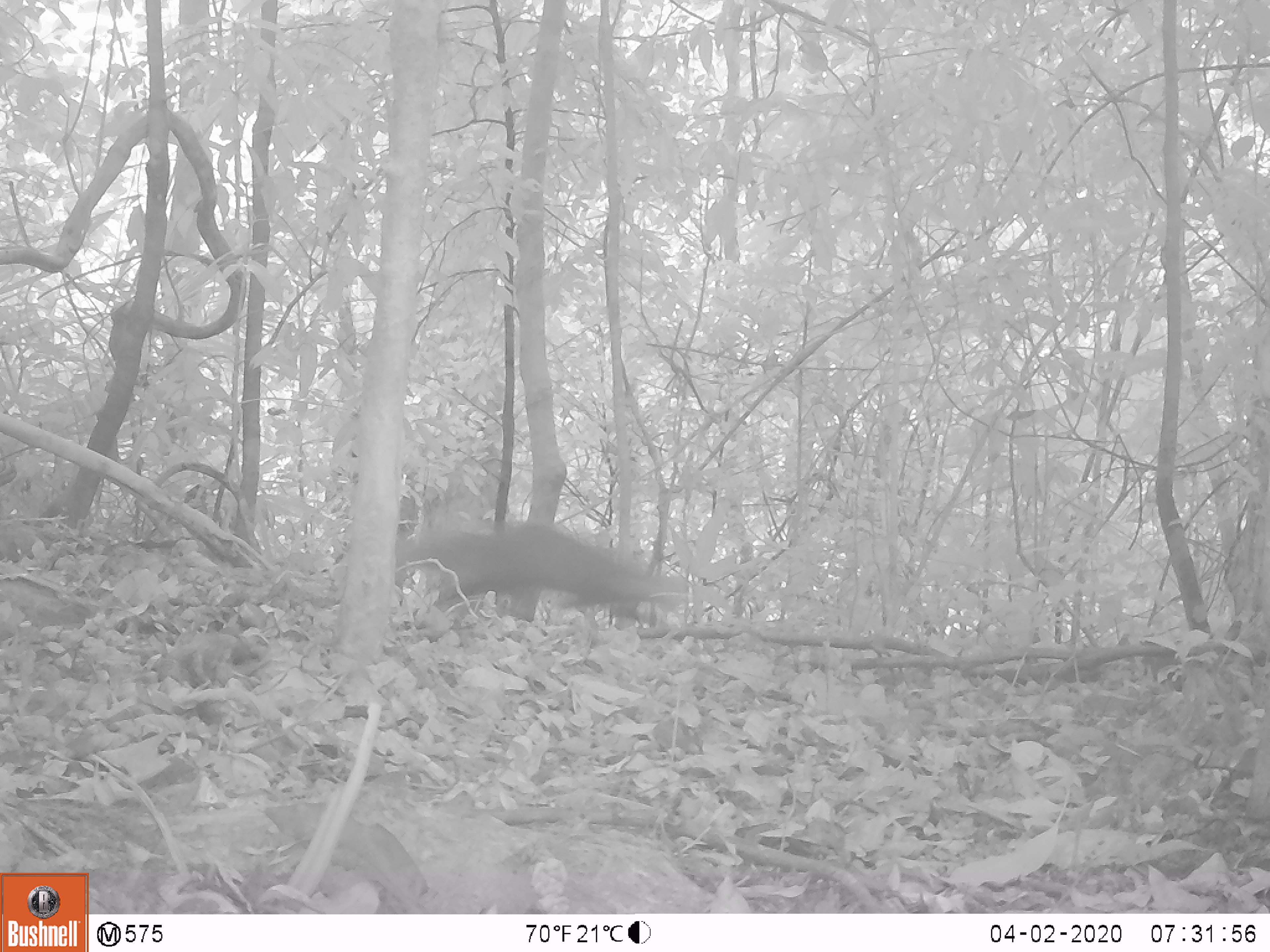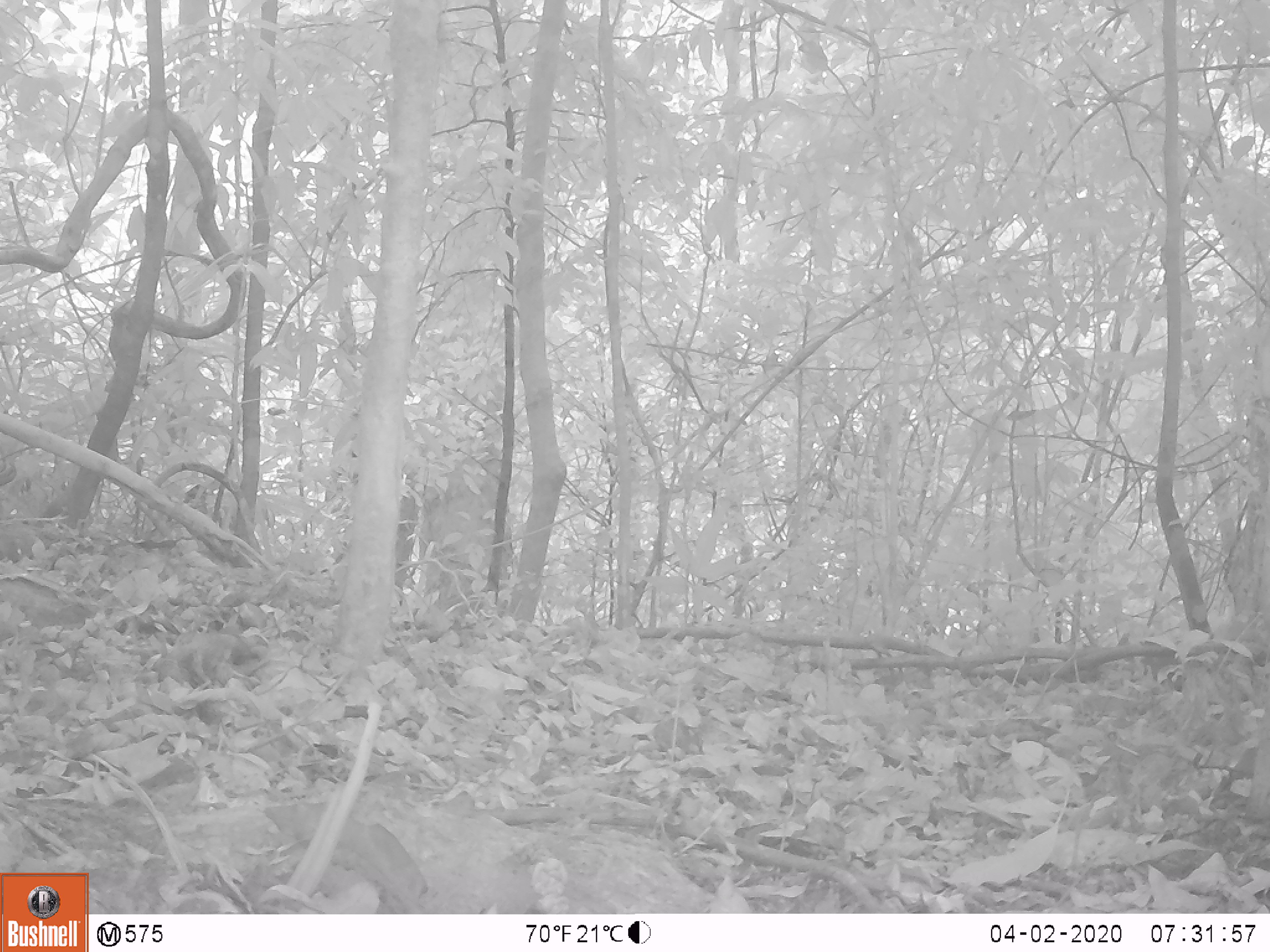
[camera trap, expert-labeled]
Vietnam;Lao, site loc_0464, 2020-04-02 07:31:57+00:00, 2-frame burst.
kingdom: Animalia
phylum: Chordata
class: Mammalia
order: Carnivora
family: Herpestidae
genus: Urva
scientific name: Urva urva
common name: crab-eating mongoose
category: crab eating mongoose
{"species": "crab eating mongoose (crab-eating mongoose) (Urva urva)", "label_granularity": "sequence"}